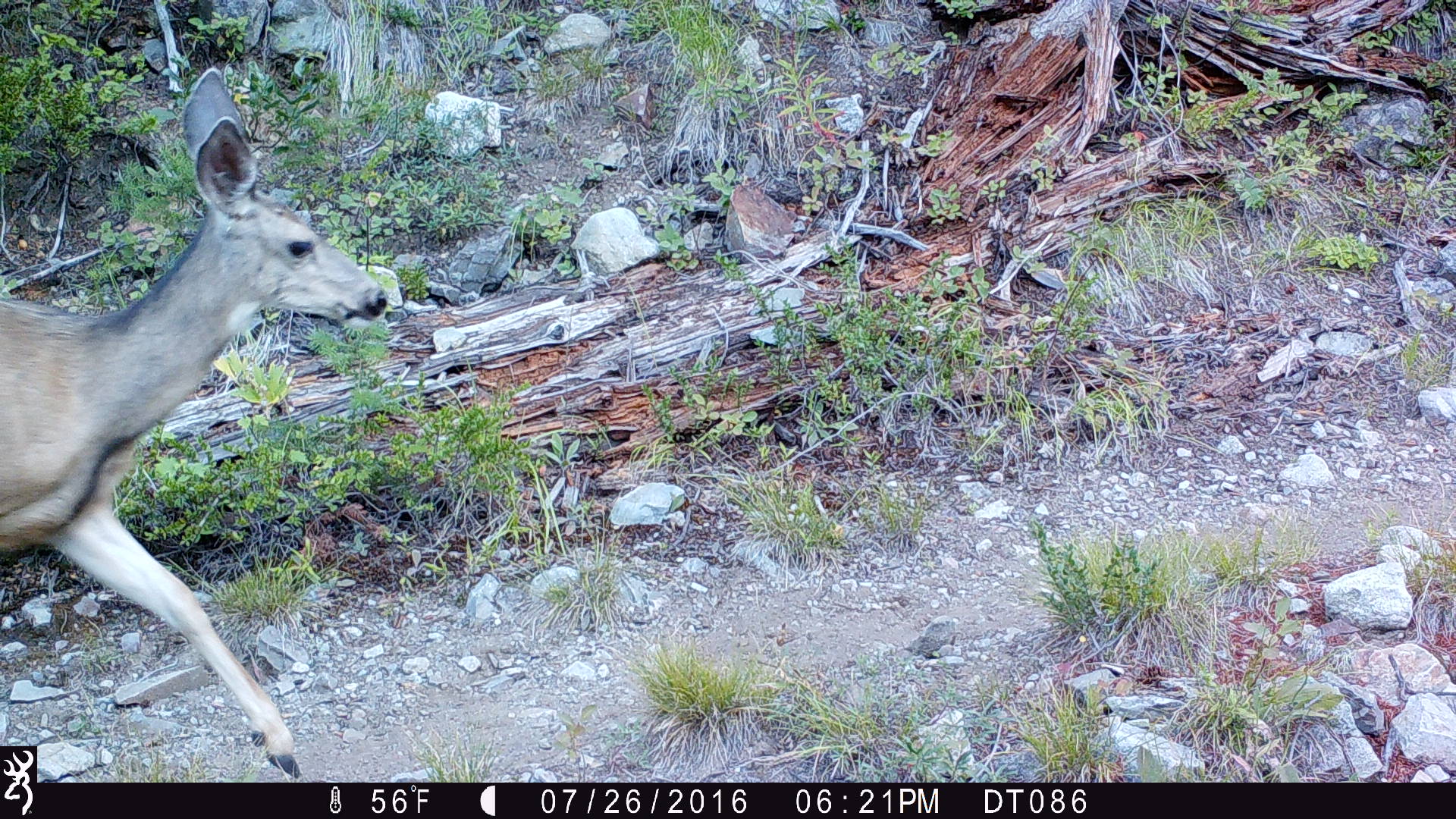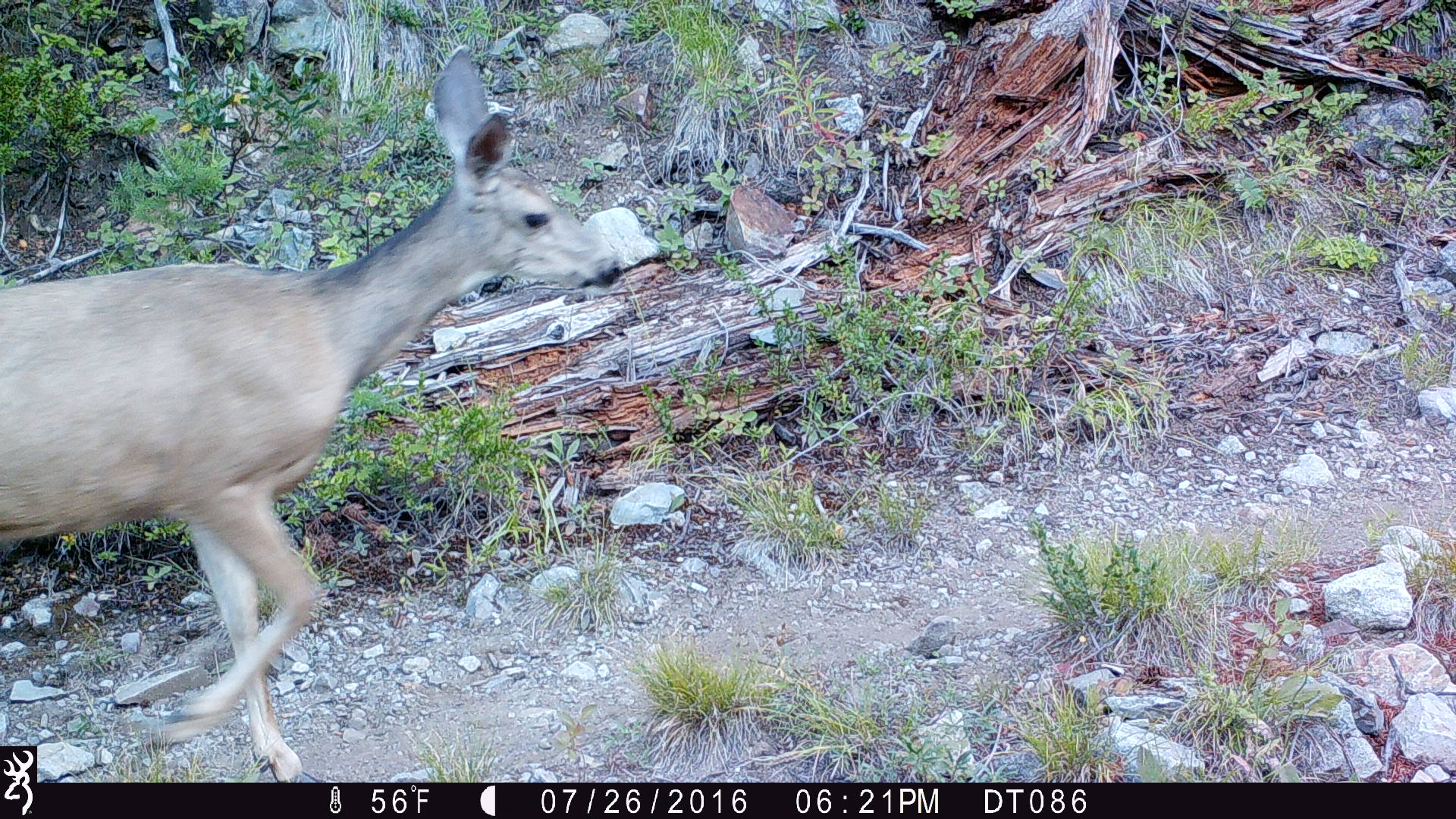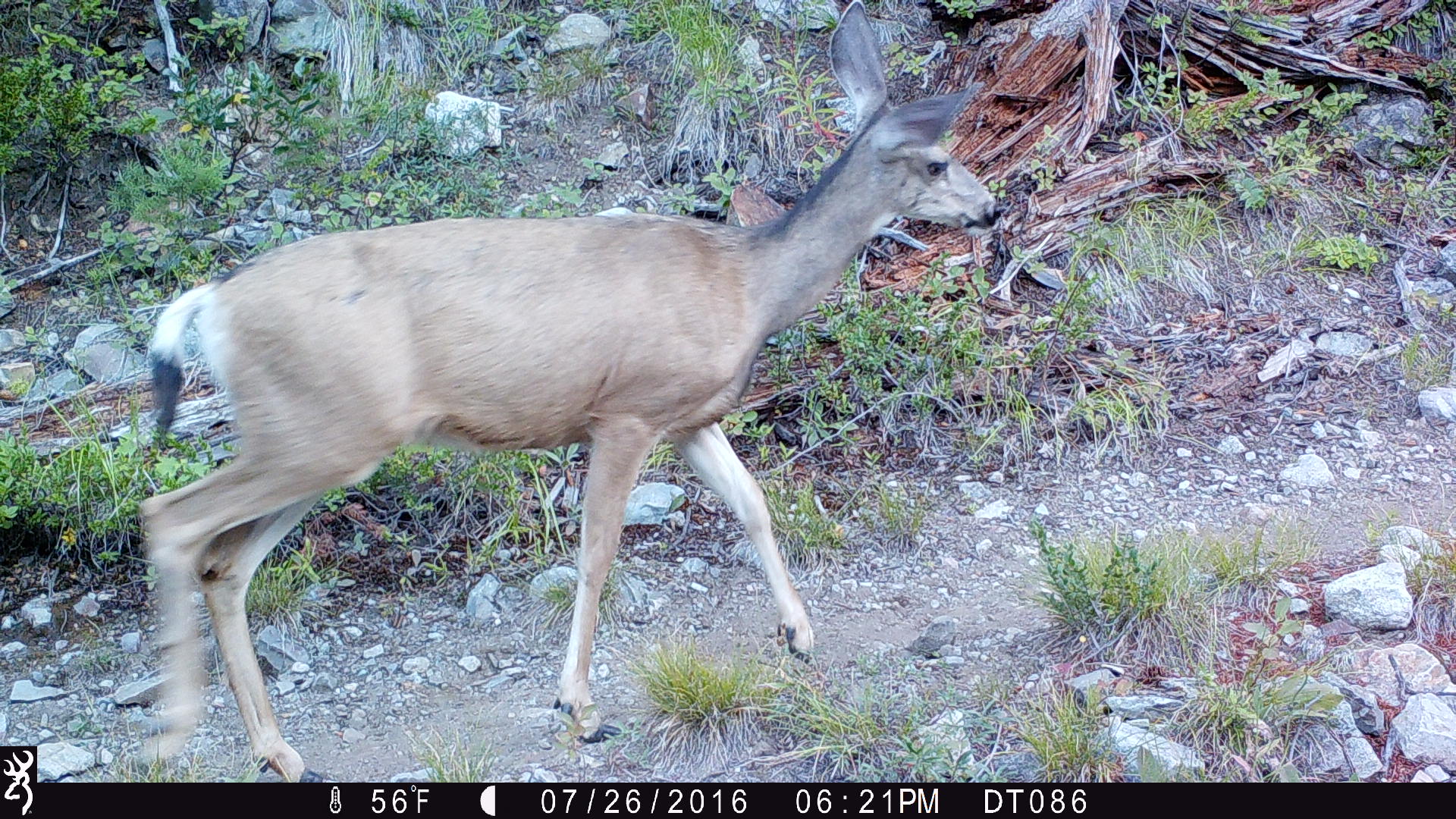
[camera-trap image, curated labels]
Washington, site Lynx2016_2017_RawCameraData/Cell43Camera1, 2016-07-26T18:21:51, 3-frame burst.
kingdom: Animalia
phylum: Chordata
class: Mammalia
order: Artiodactyla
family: Cervidae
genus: Odocoileus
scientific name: Odocoileus hemionus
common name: mule deer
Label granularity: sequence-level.